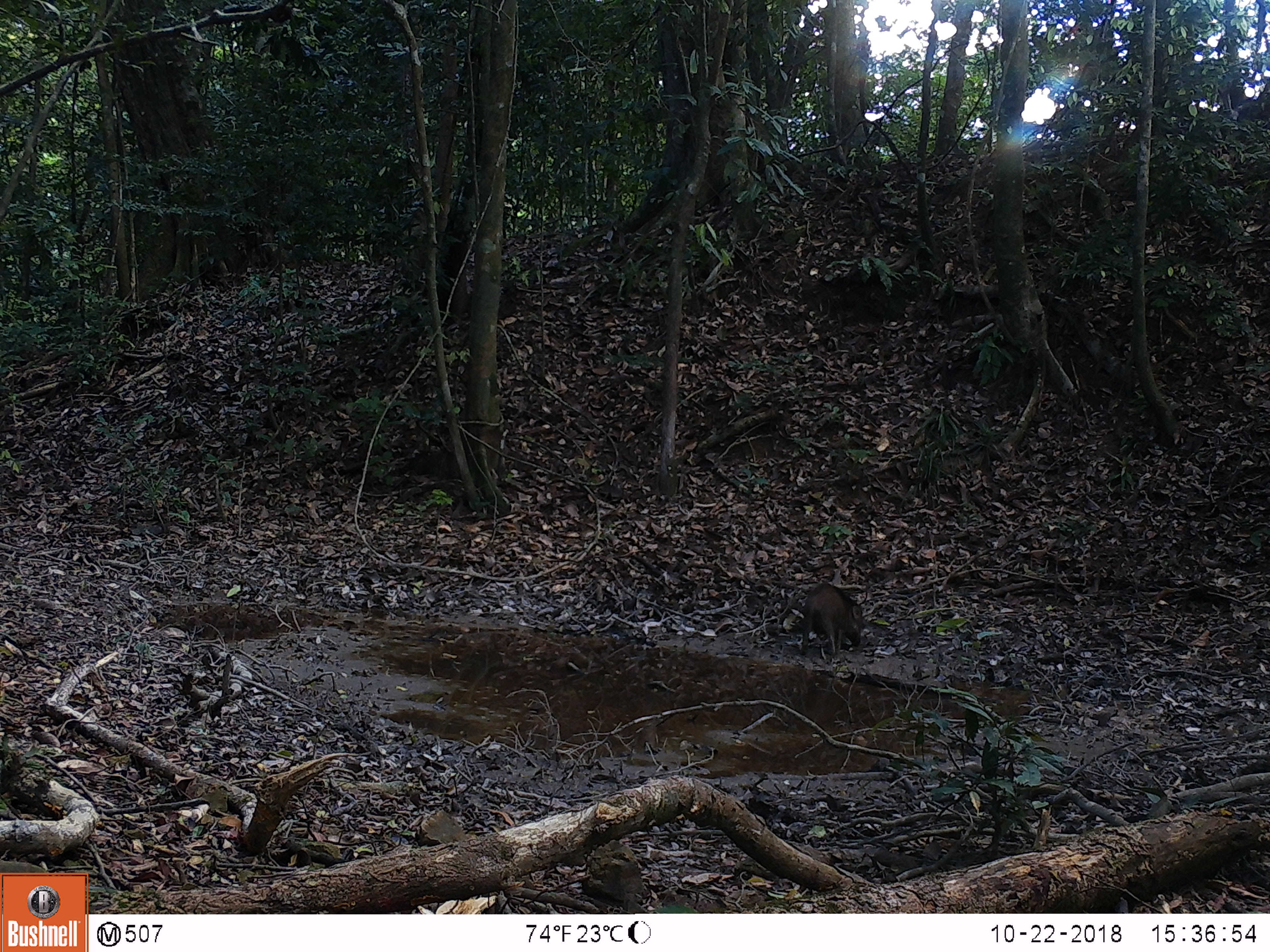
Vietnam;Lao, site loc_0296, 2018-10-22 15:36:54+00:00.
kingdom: Animalia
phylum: Chordata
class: Mammalia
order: Artiodactyla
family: Suidae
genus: Sus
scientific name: Sus scrofa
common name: eurasian wild pig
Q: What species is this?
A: Eurasian wild pig (Sus scrofa).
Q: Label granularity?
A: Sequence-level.